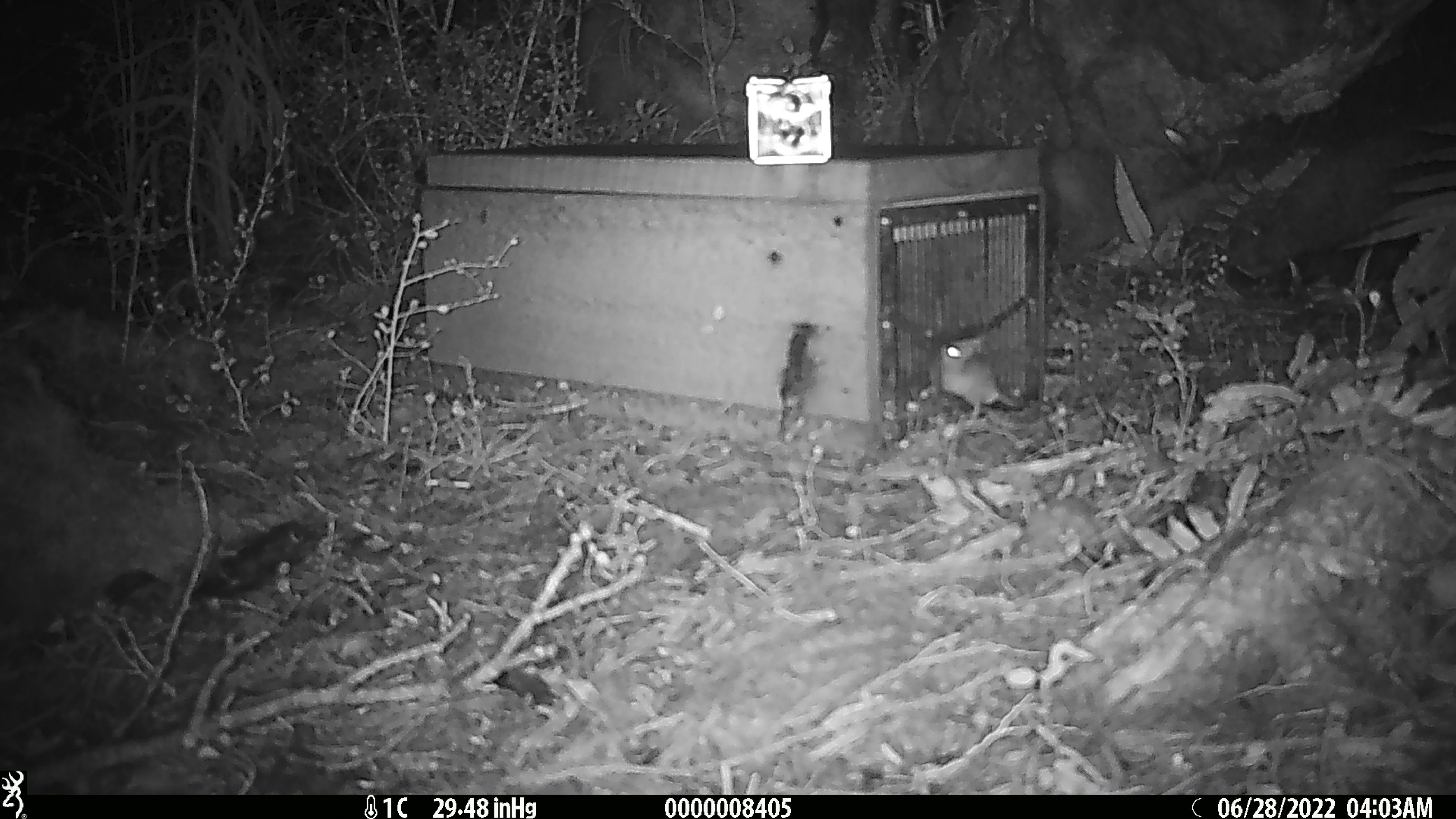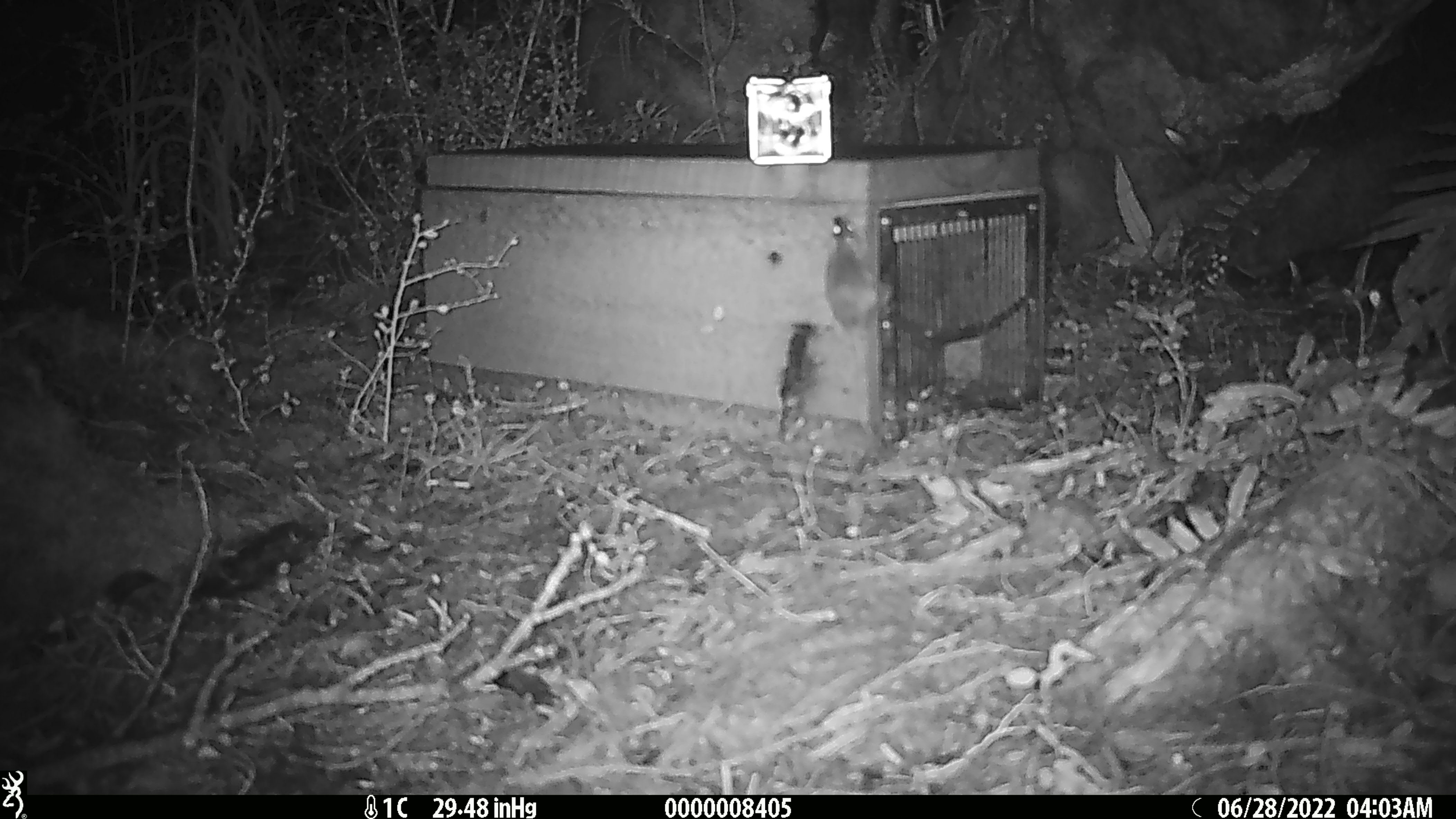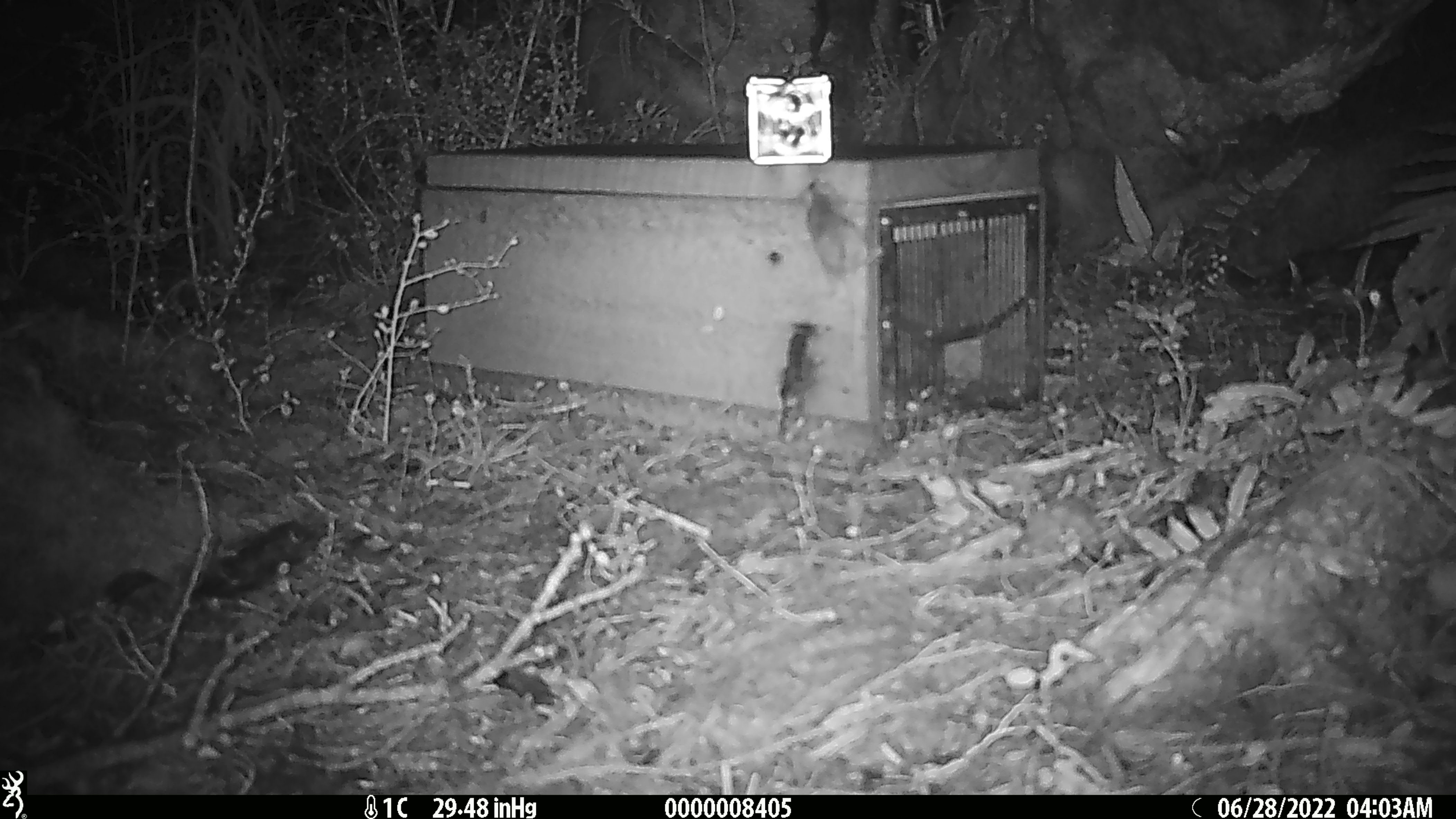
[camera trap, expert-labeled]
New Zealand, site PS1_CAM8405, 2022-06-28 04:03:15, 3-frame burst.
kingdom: Animalia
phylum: Chordata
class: Mammalia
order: Rodentia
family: Muridae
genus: Mus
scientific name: Mus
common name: mouse